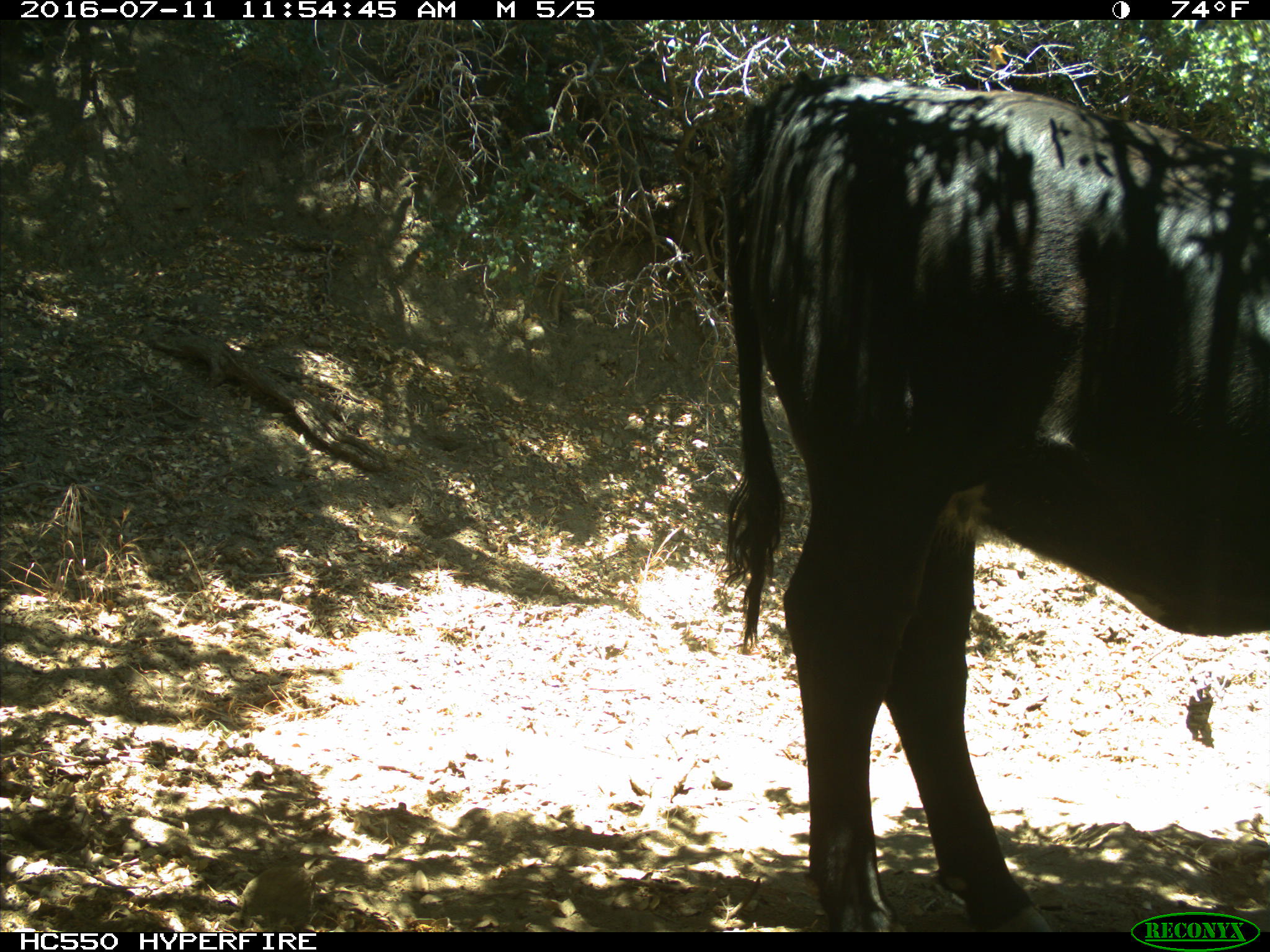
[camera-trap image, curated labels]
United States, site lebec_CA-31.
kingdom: Animalia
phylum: Chordata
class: Mammalia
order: Artiodactyla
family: Bovidae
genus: Bos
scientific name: Bos taurus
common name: domestic cow